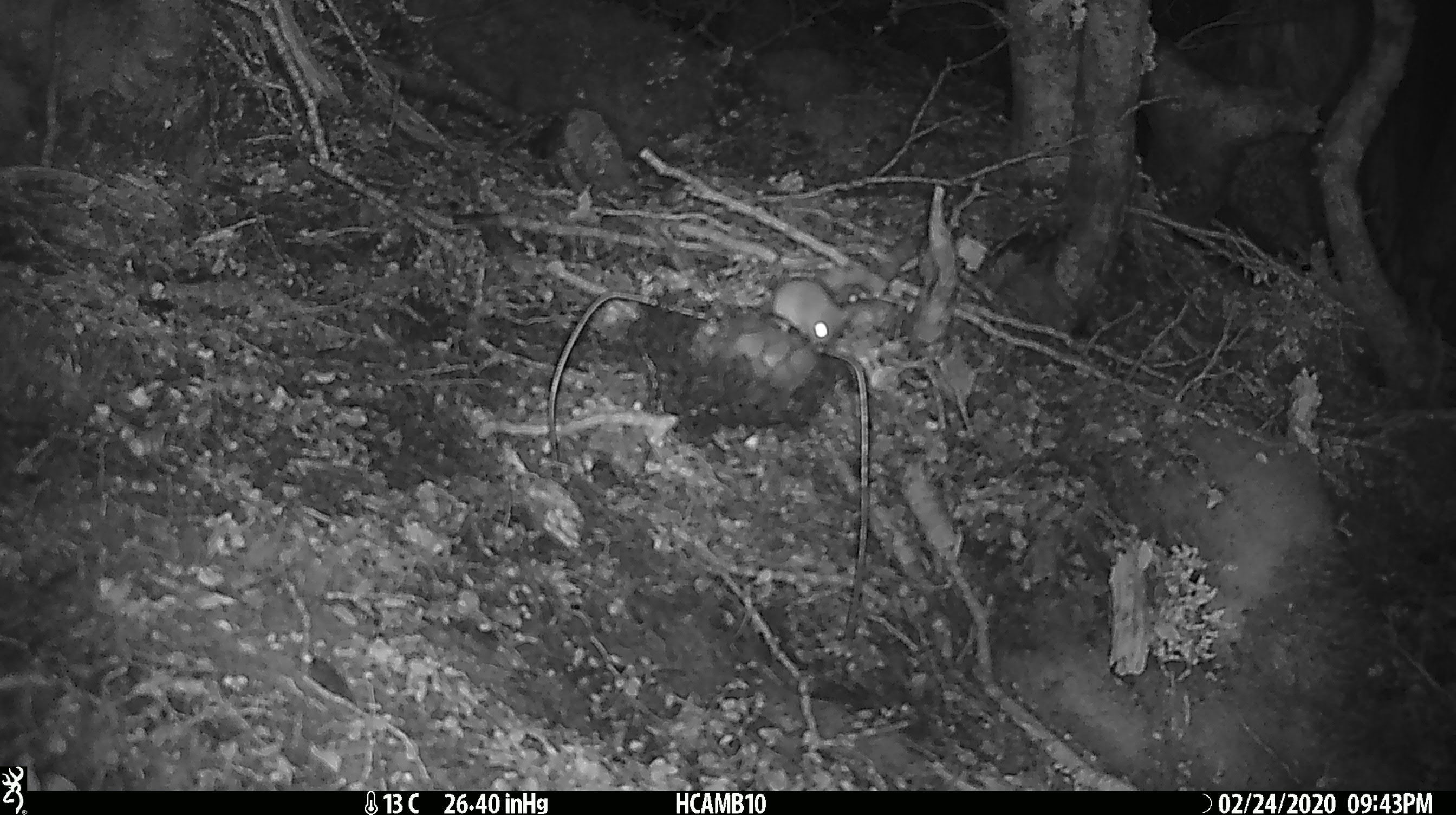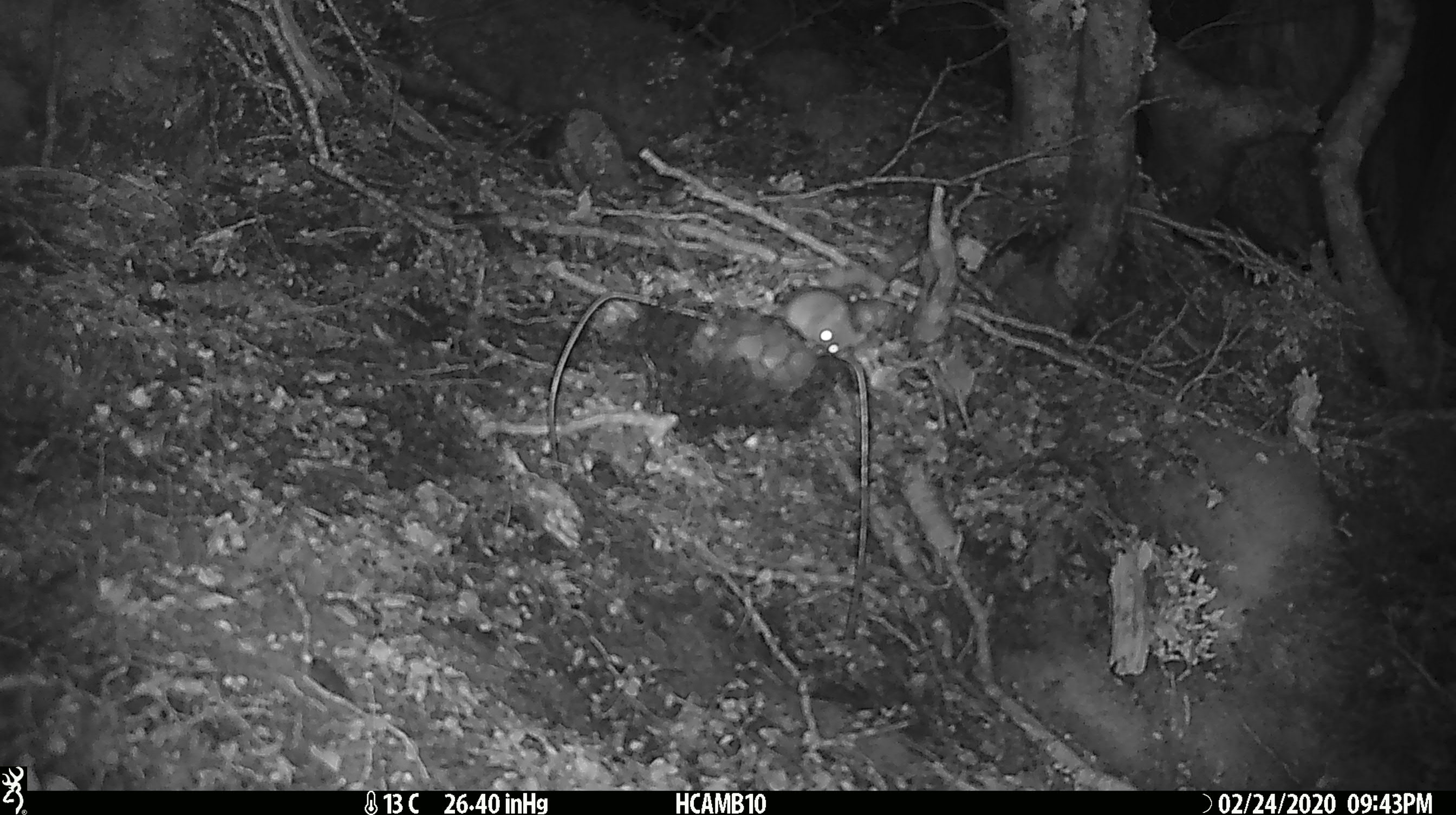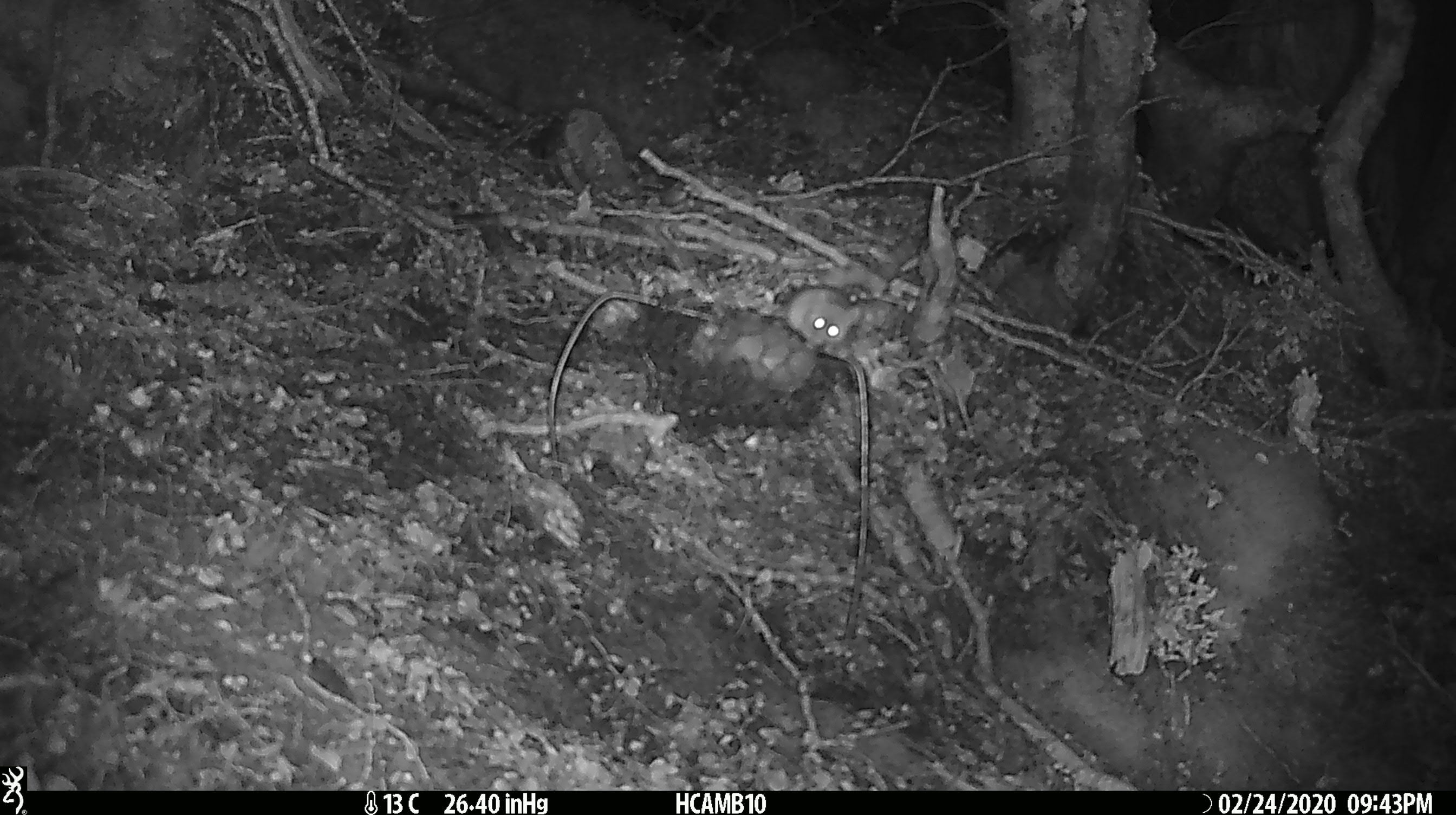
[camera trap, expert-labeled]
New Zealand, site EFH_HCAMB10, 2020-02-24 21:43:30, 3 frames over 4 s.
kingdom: Animalia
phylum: Chordata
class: Mammalia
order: Rodentia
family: Muridae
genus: Mus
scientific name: Mus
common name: mouse